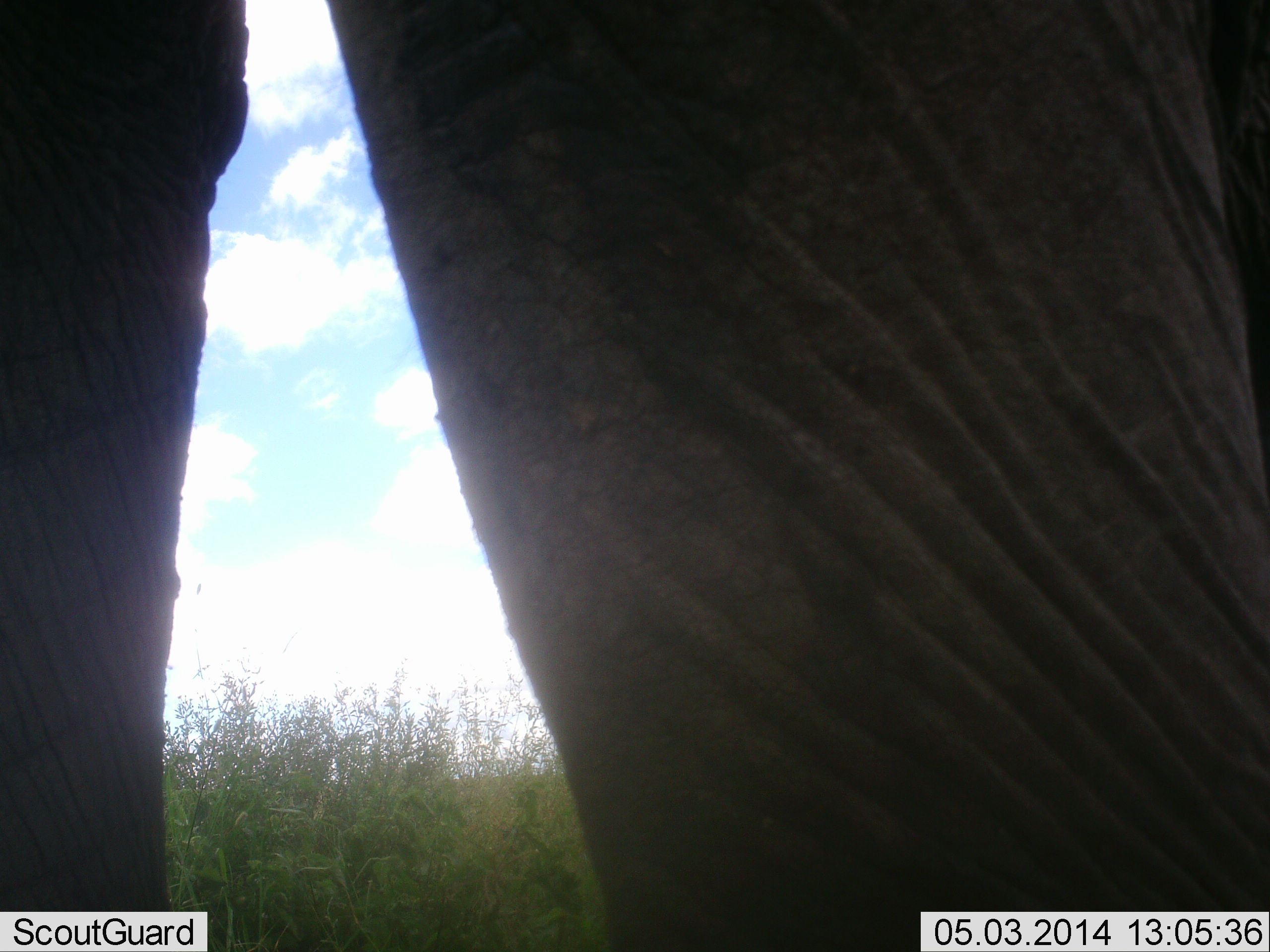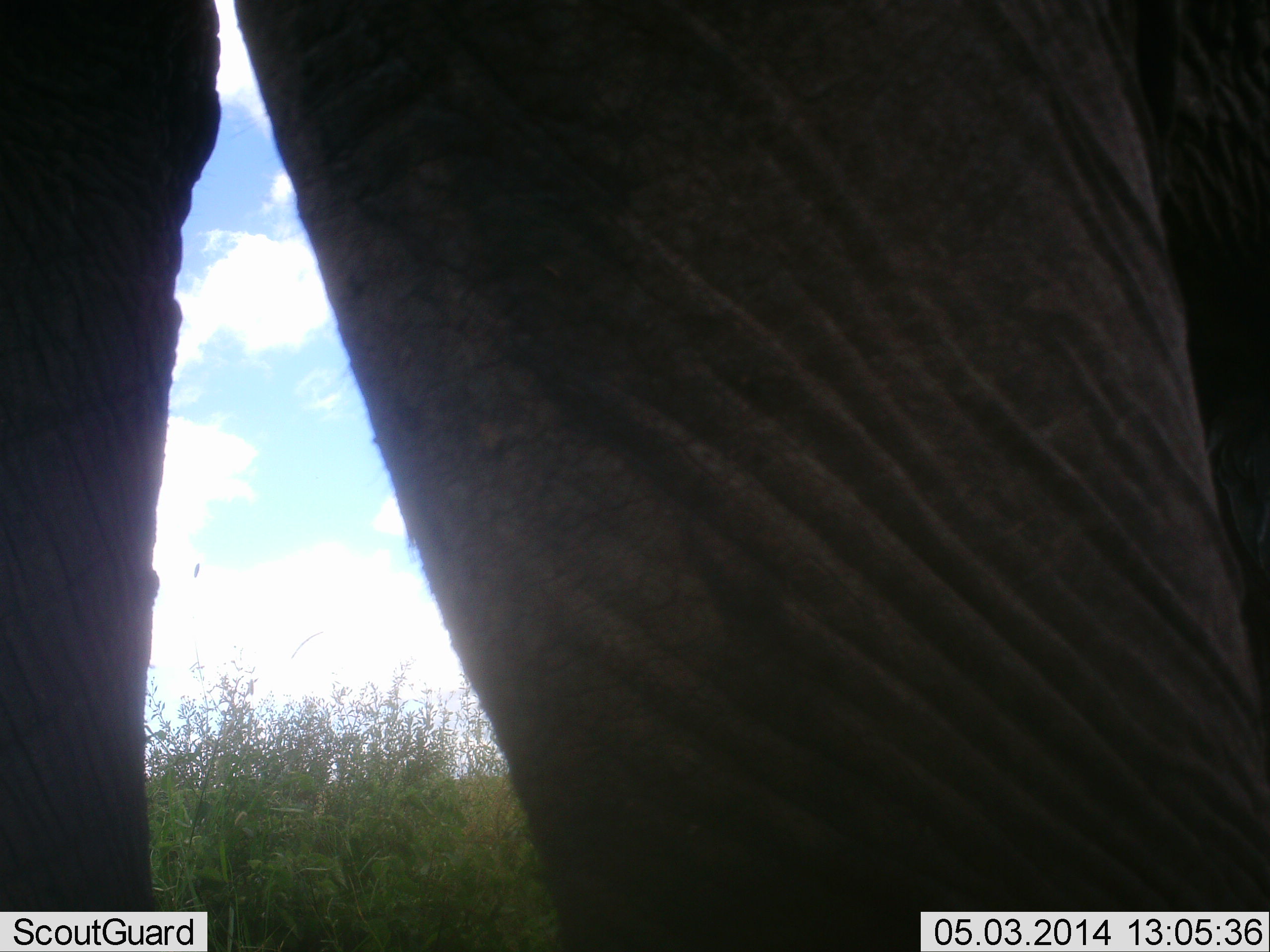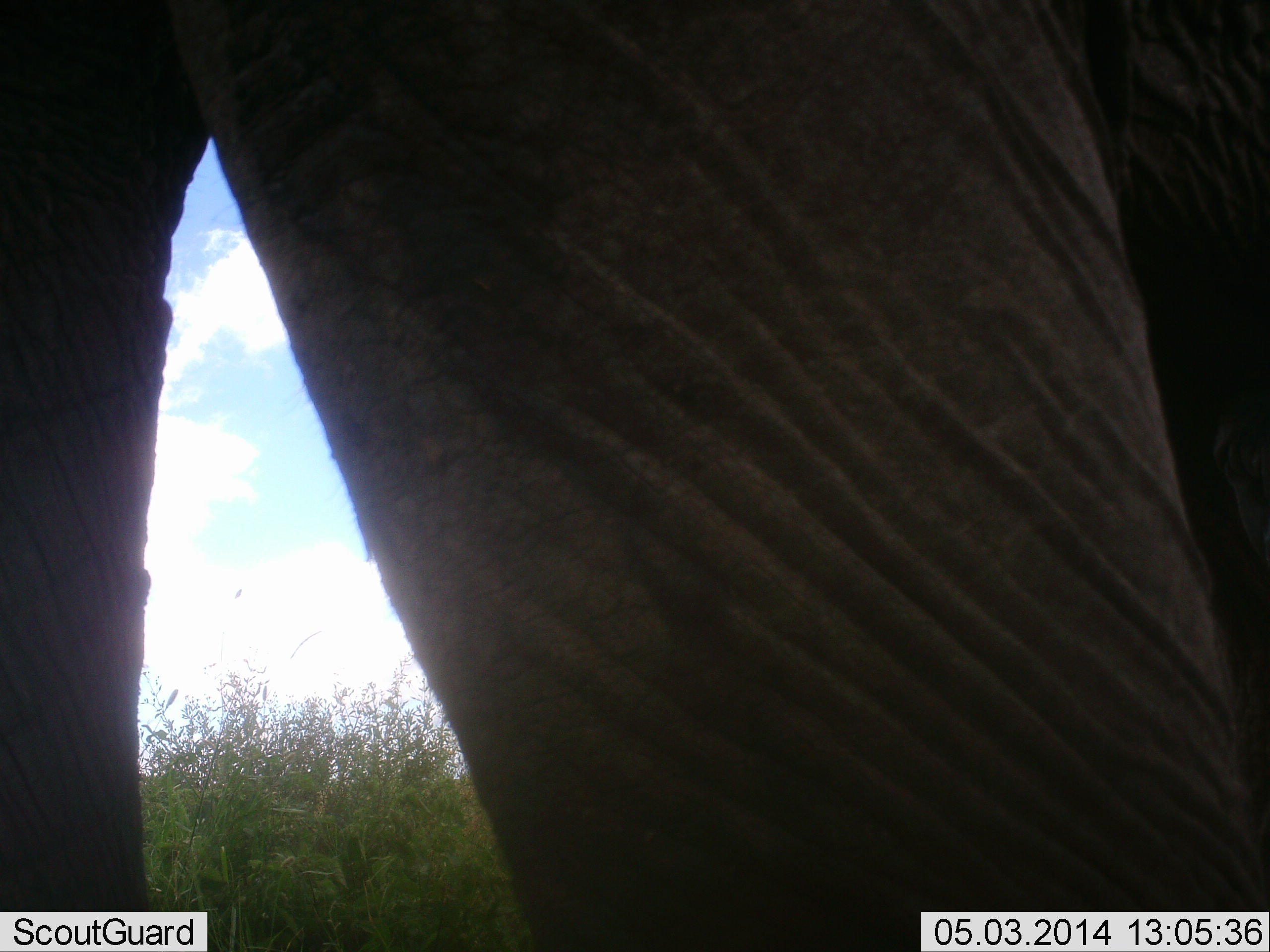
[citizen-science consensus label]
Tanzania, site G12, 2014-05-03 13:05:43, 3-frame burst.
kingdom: Animalia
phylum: Chordata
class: Mammalia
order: Proboscidea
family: Elephantidae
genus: Loxodonta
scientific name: Loxodonta africana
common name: african bush elephant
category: elephant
Elephant (african bush elephant) (Loxodonta africana), count 1. Behavior (volunteer vote fractions): standing 90%, resting 0%, moving 10%, interacting 0%. Young present (vote fraction): 0%. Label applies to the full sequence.